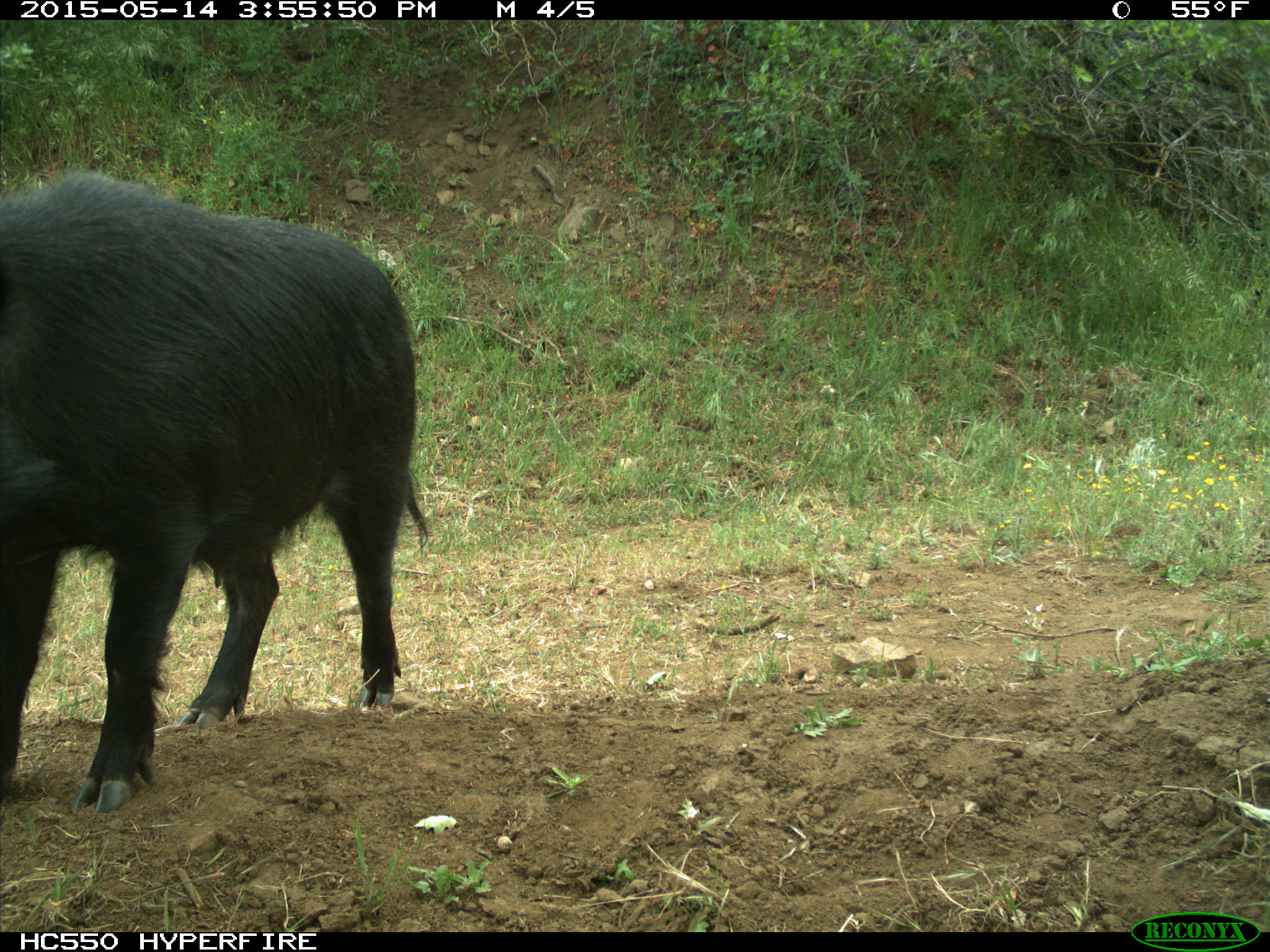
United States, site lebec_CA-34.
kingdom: Animalia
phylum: Chordata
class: Mammalia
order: Artiodactyla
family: Suidae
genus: Sus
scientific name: Sus scrofa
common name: wild boar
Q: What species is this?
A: Sus scrofa (wild boar).